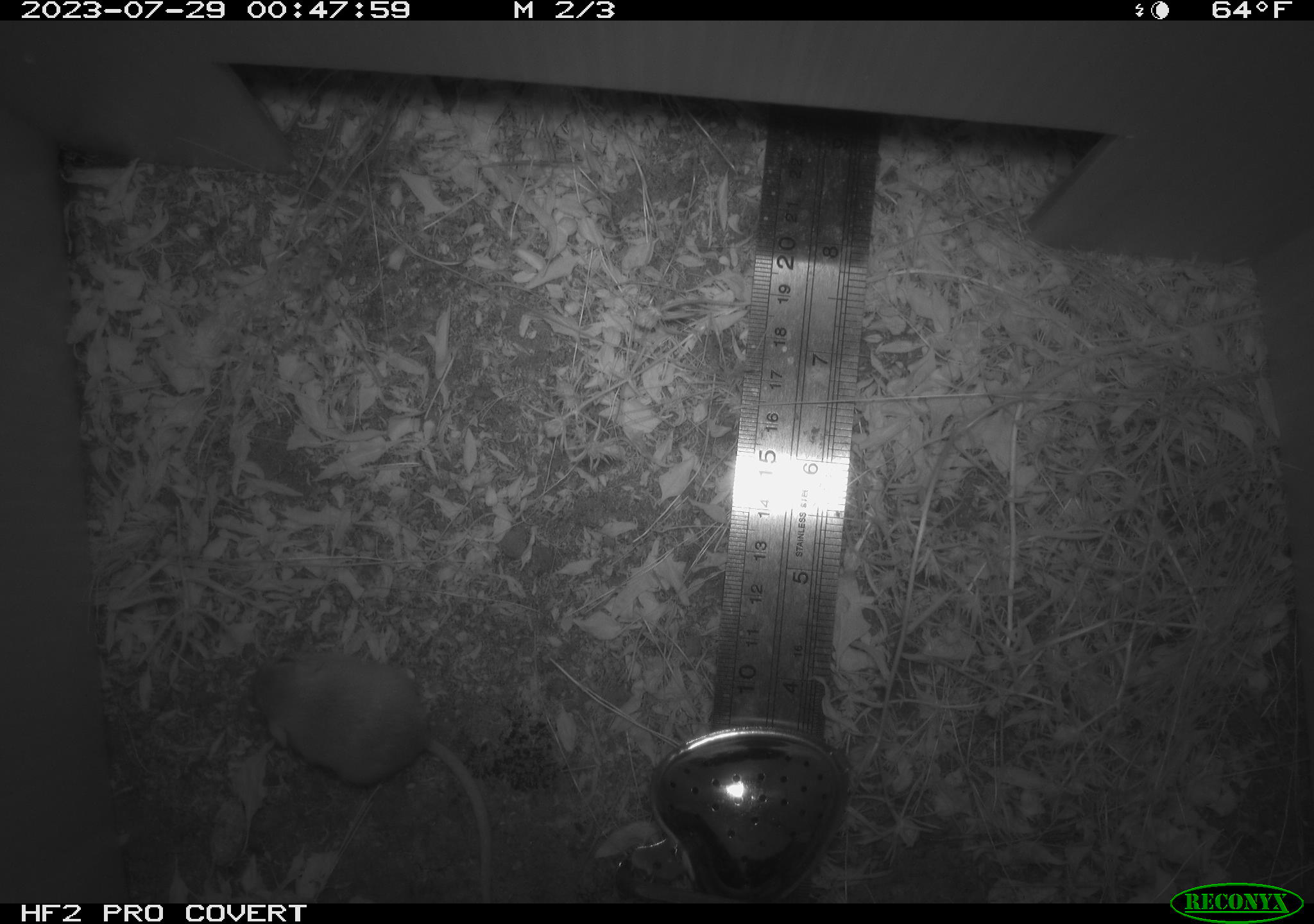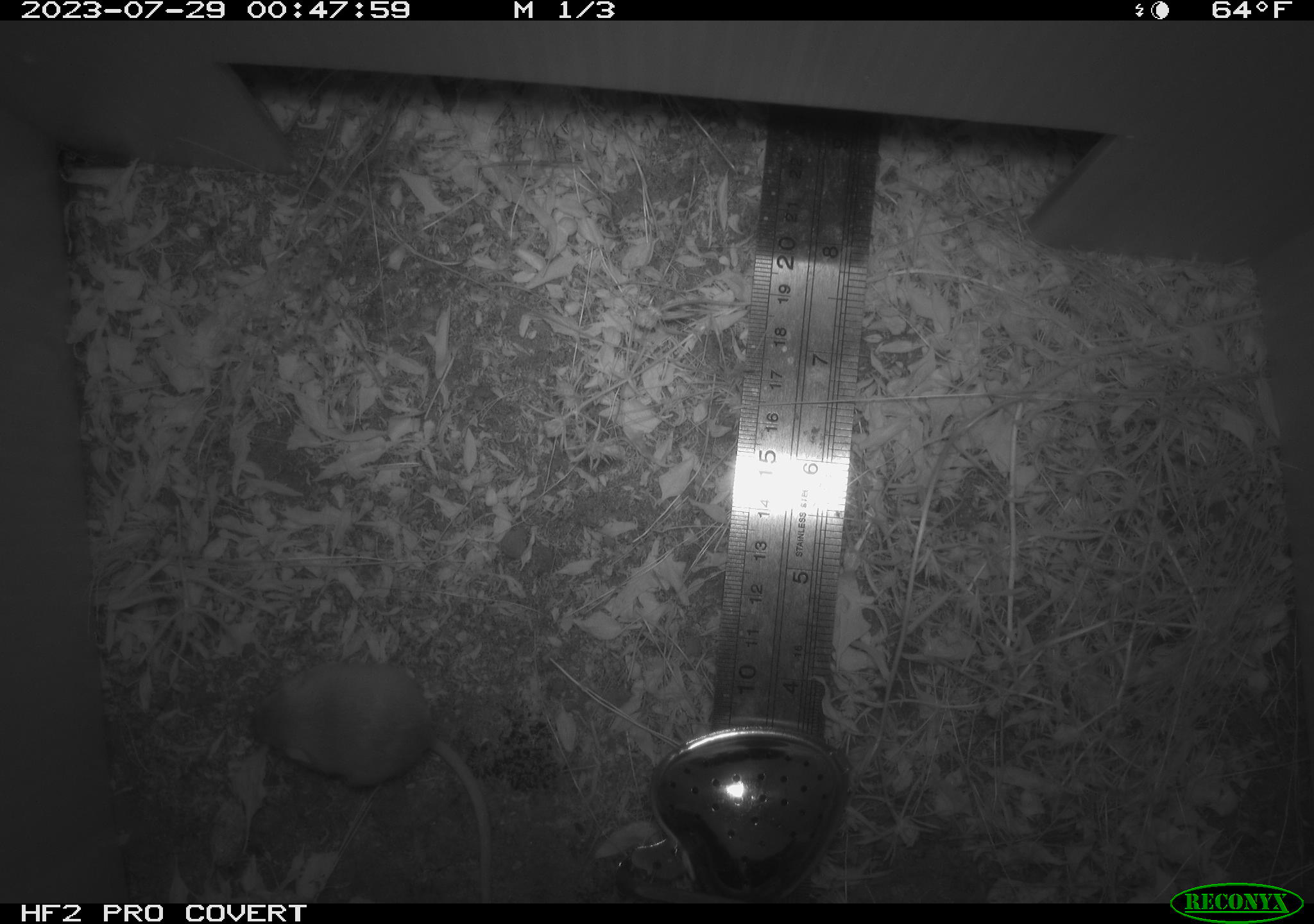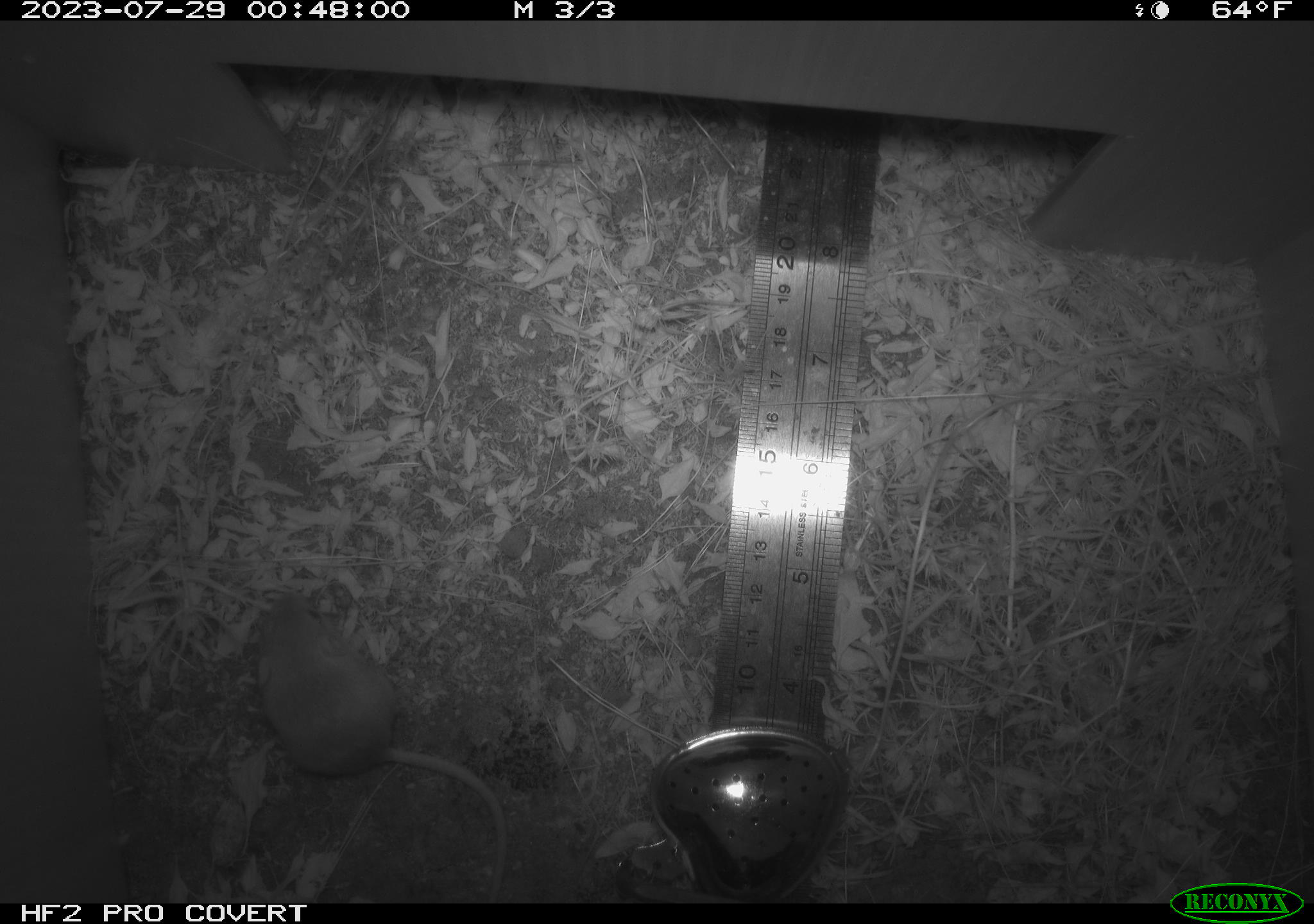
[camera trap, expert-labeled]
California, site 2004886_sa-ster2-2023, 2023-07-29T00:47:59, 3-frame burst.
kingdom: Animalia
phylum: Chordata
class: Mammalia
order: Rodentia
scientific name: Rodentia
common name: mouse species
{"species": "mouse species (Rodentia)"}